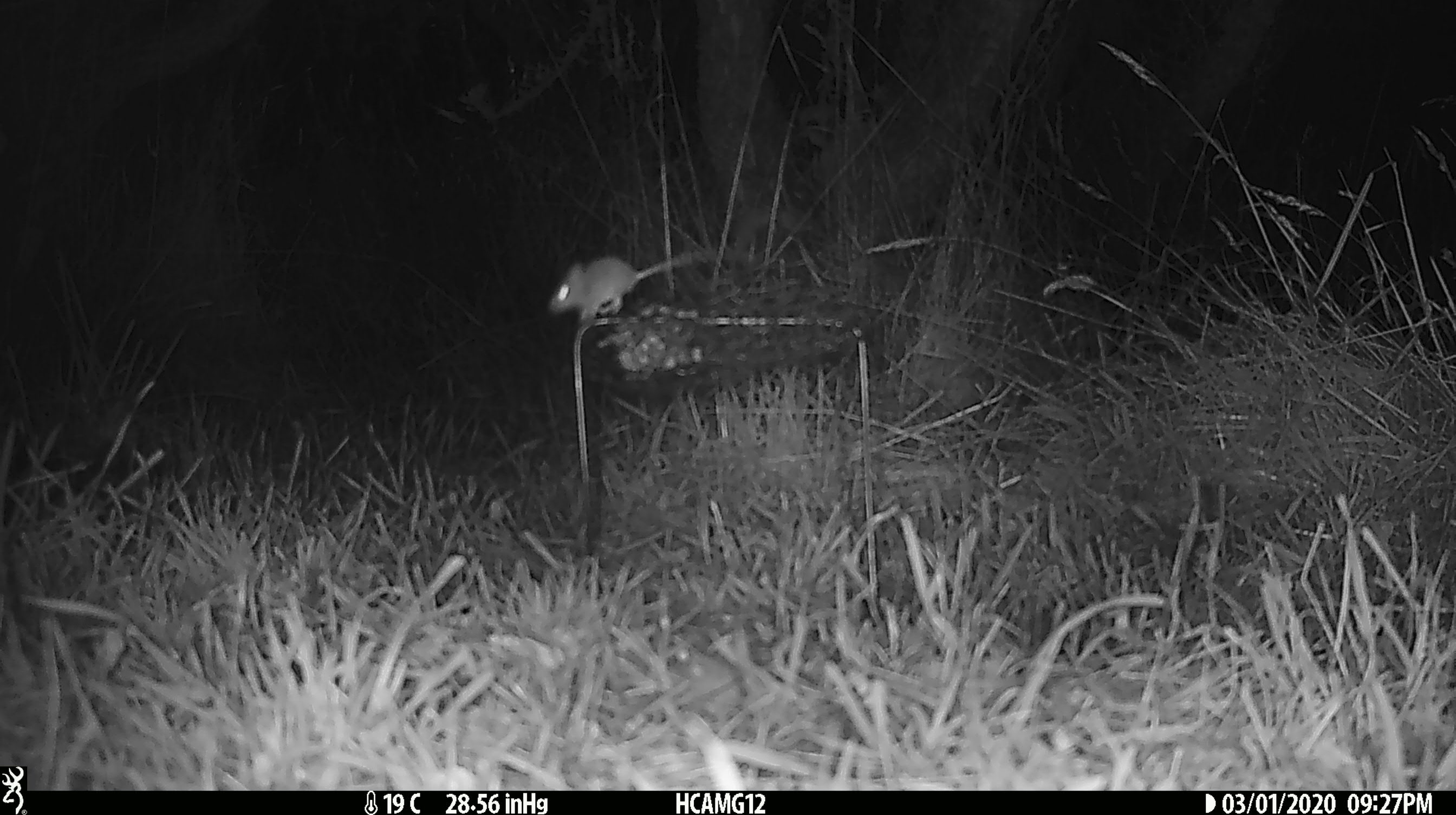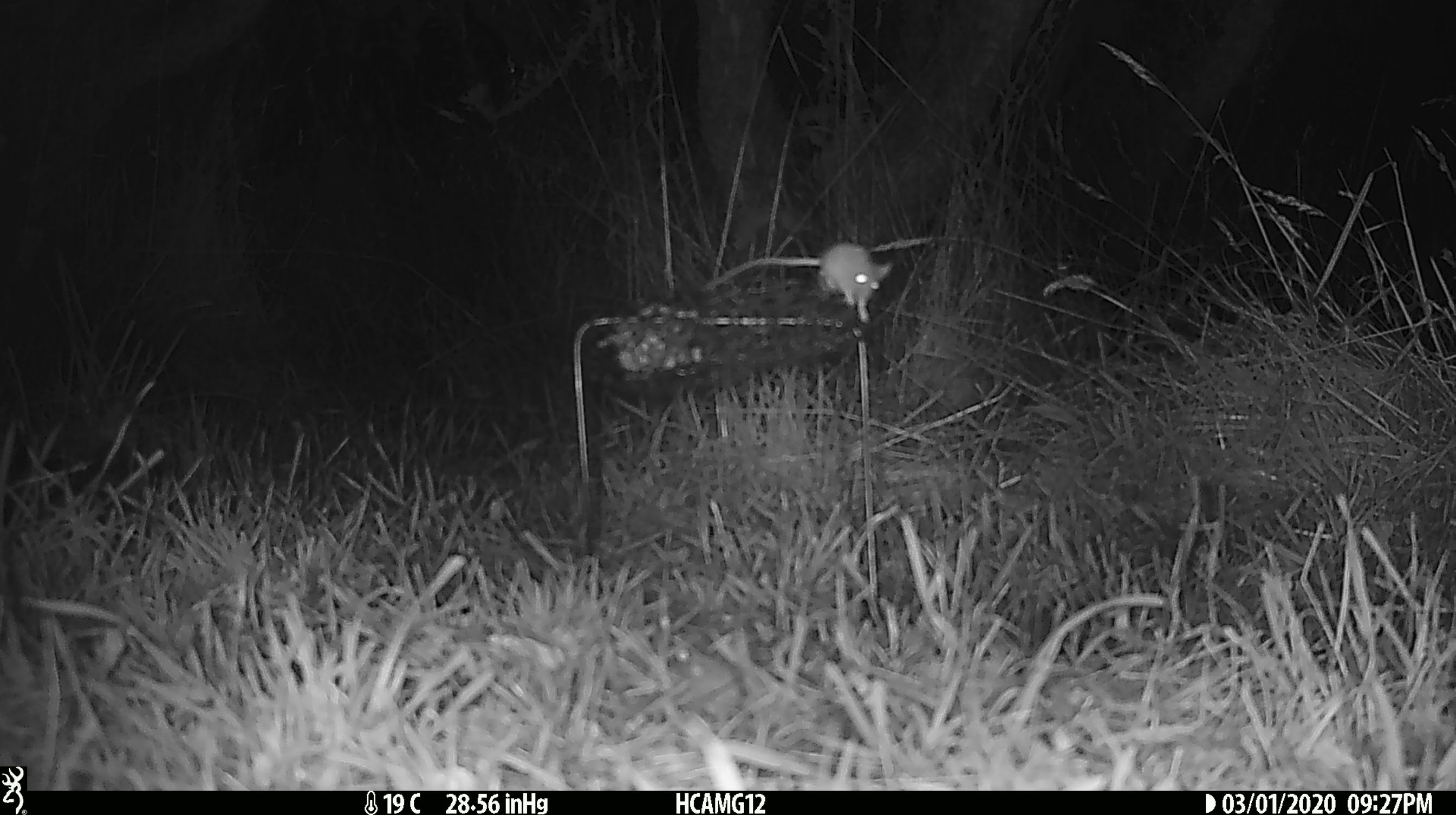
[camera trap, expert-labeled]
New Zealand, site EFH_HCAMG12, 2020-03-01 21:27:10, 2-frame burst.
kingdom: Animalia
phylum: Chordata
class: Mammalia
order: Rodentia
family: Muridae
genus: Mus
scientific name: Mus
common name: mouse